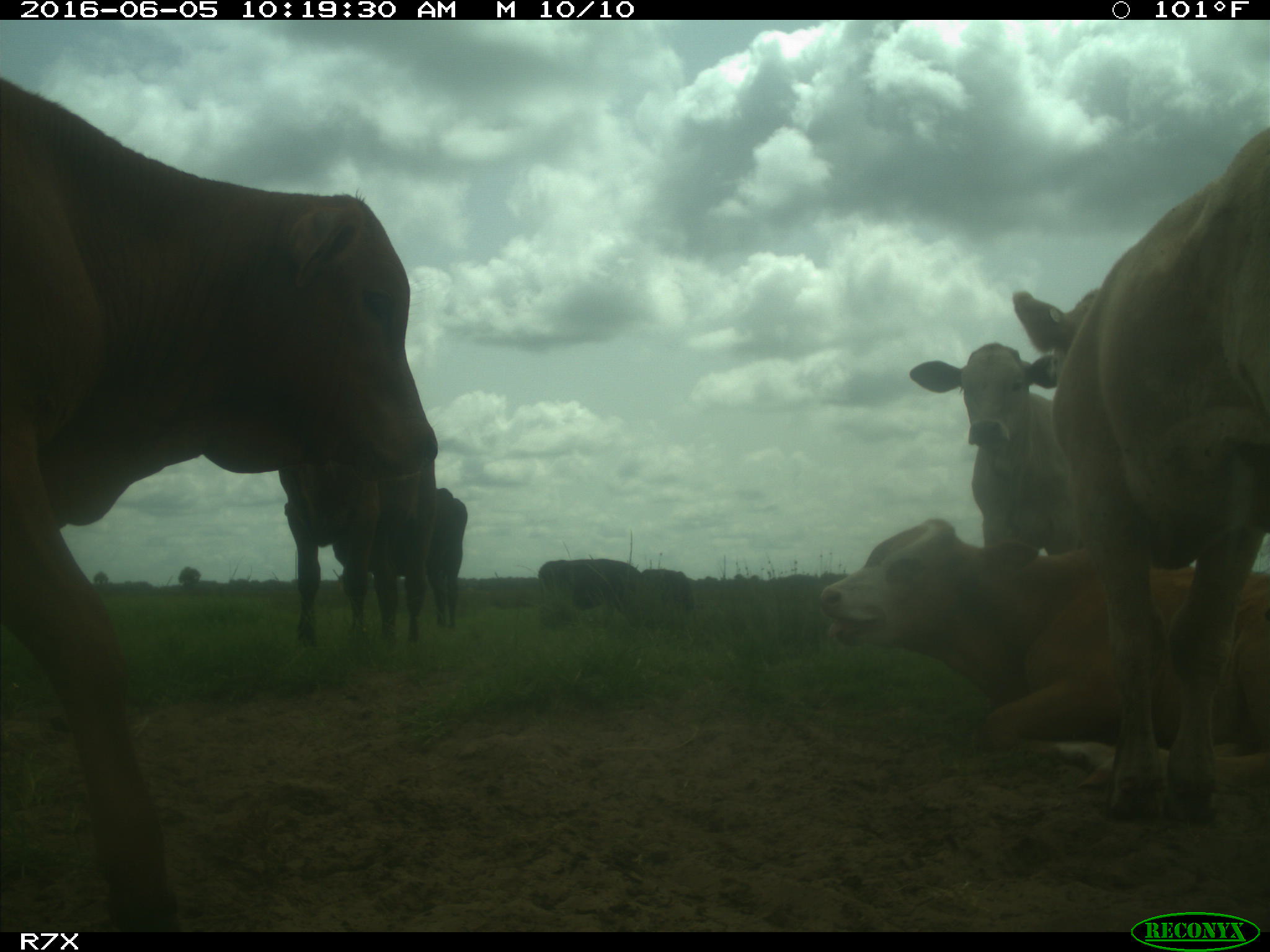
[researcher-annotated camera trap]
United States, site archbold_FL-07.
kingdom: Animalia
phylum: Chordata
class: Mammalia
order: Artiodactyla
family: Bovidae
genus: Bos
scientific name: Bos taurus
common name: domestic cow